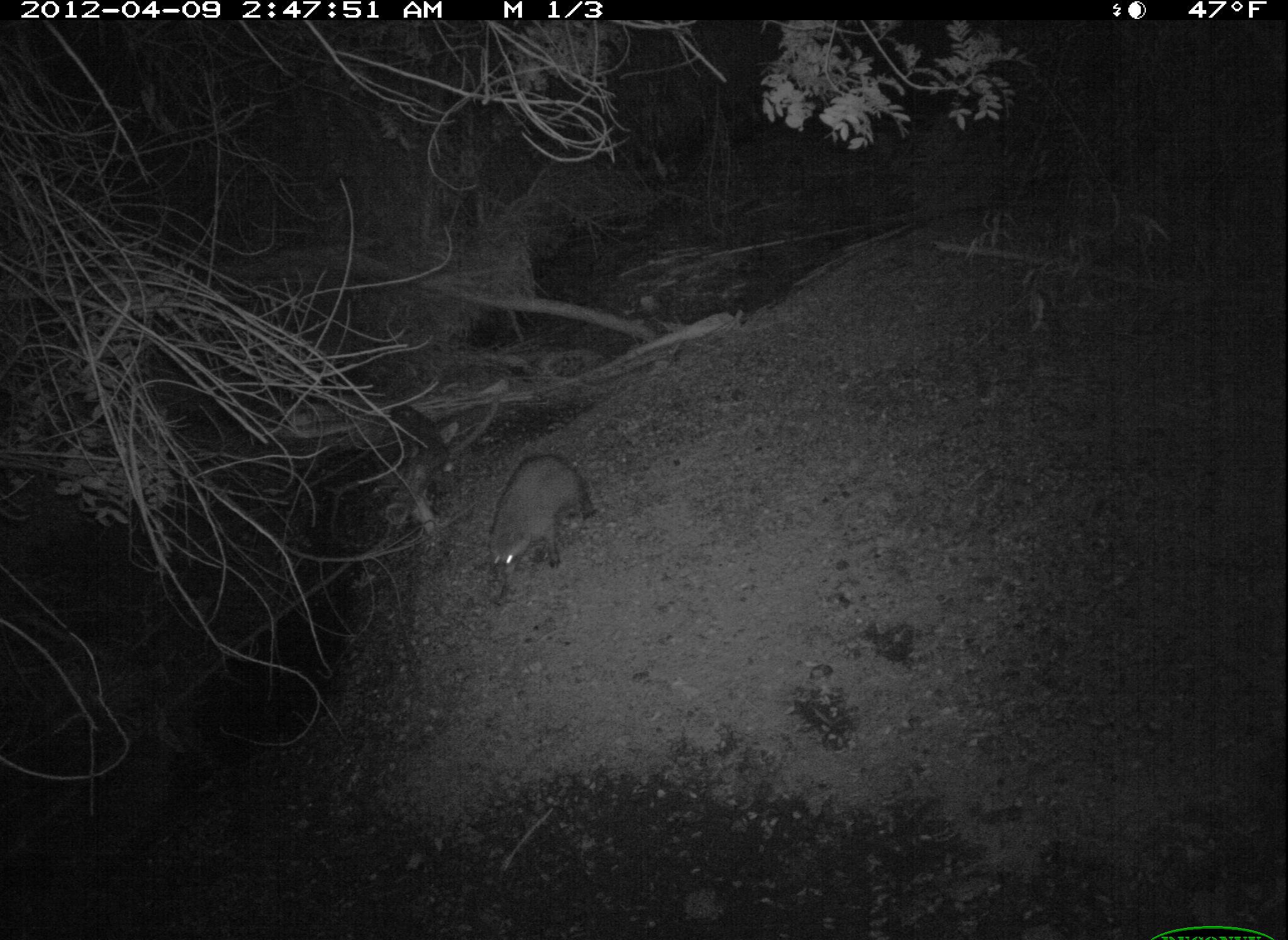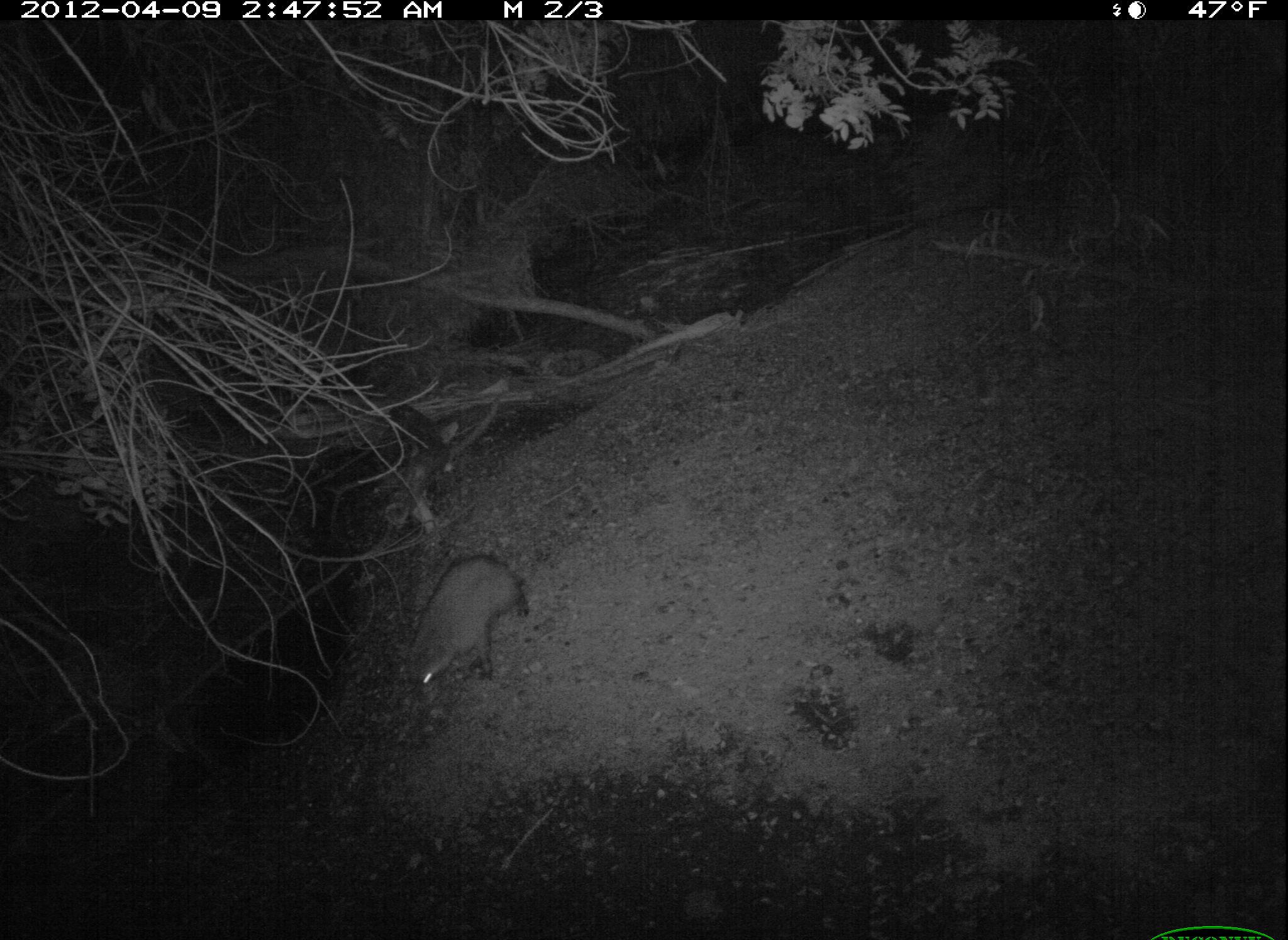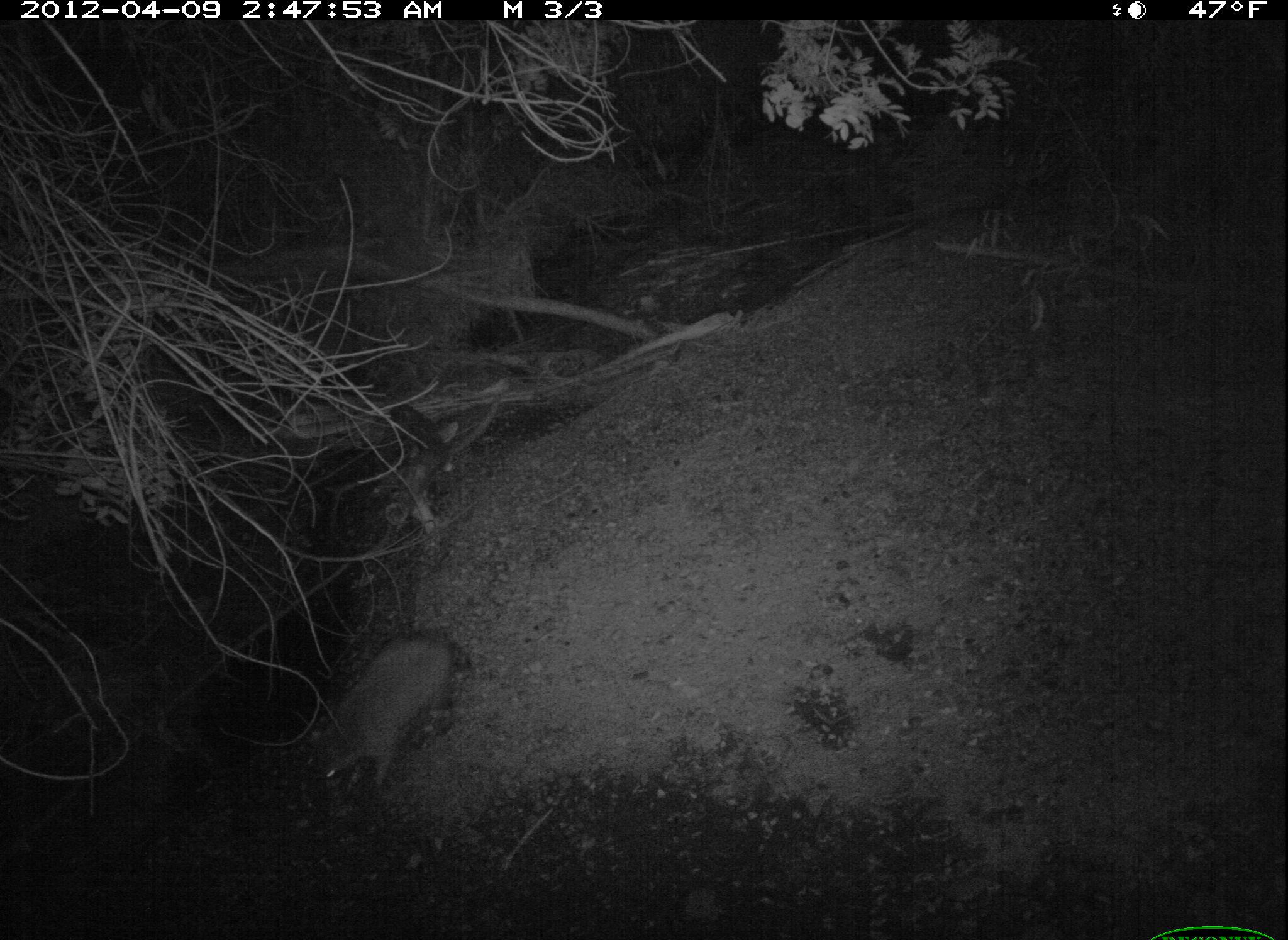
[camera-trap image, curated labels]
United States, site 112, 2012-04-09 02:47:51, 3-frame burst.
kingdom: Animalia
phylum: Chordata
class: Mammalia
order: Carnivora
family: Procyonidae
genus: Procyon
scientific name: Procyon lotor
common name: raccoon